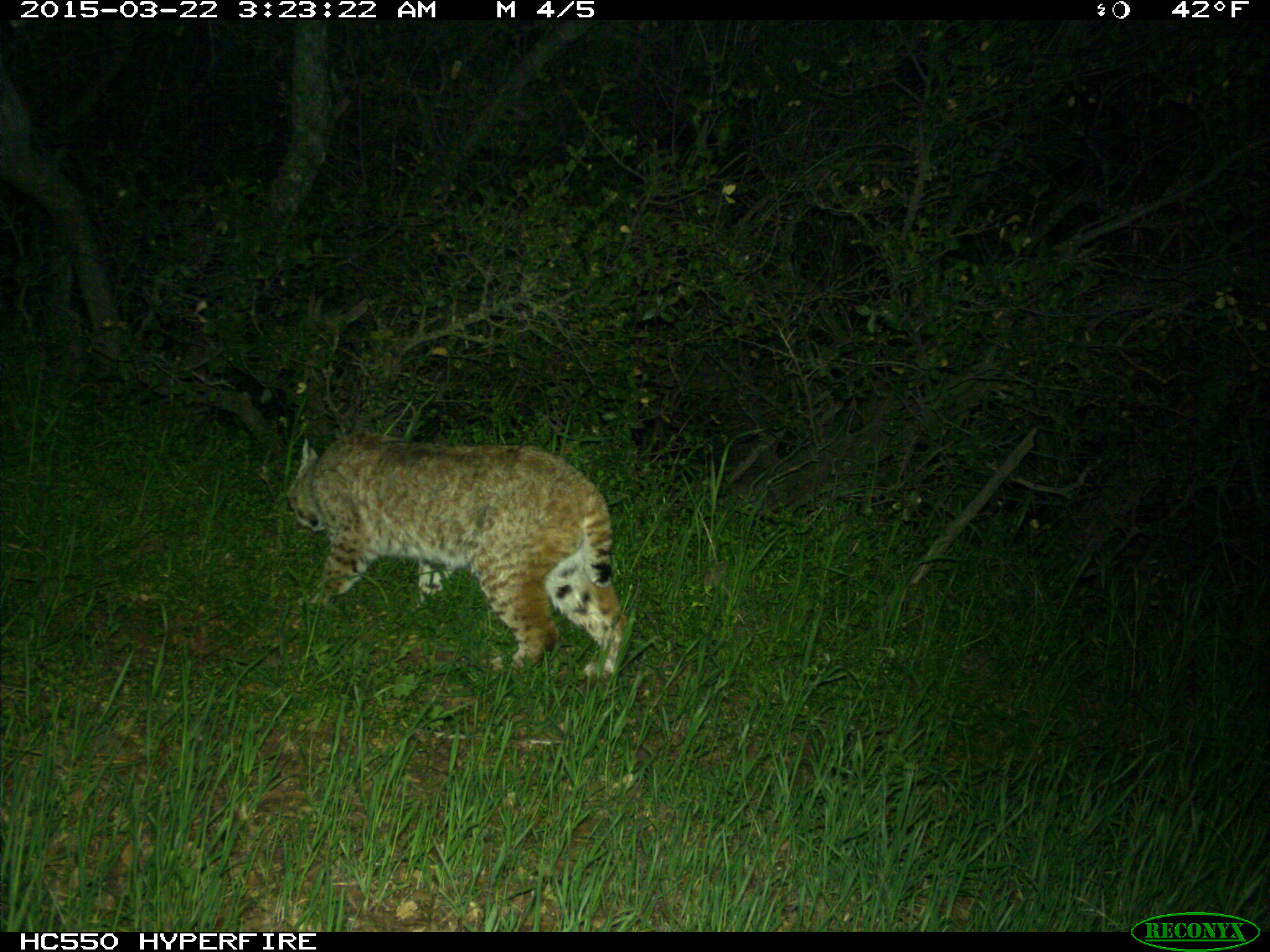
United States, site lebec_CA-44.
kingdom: Animalia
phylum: Chordata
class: Mammalia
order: Carnivora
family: Felidae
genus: Lynx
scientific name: Lynx rufus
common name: bobcat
Lynx rufus (bobcat).